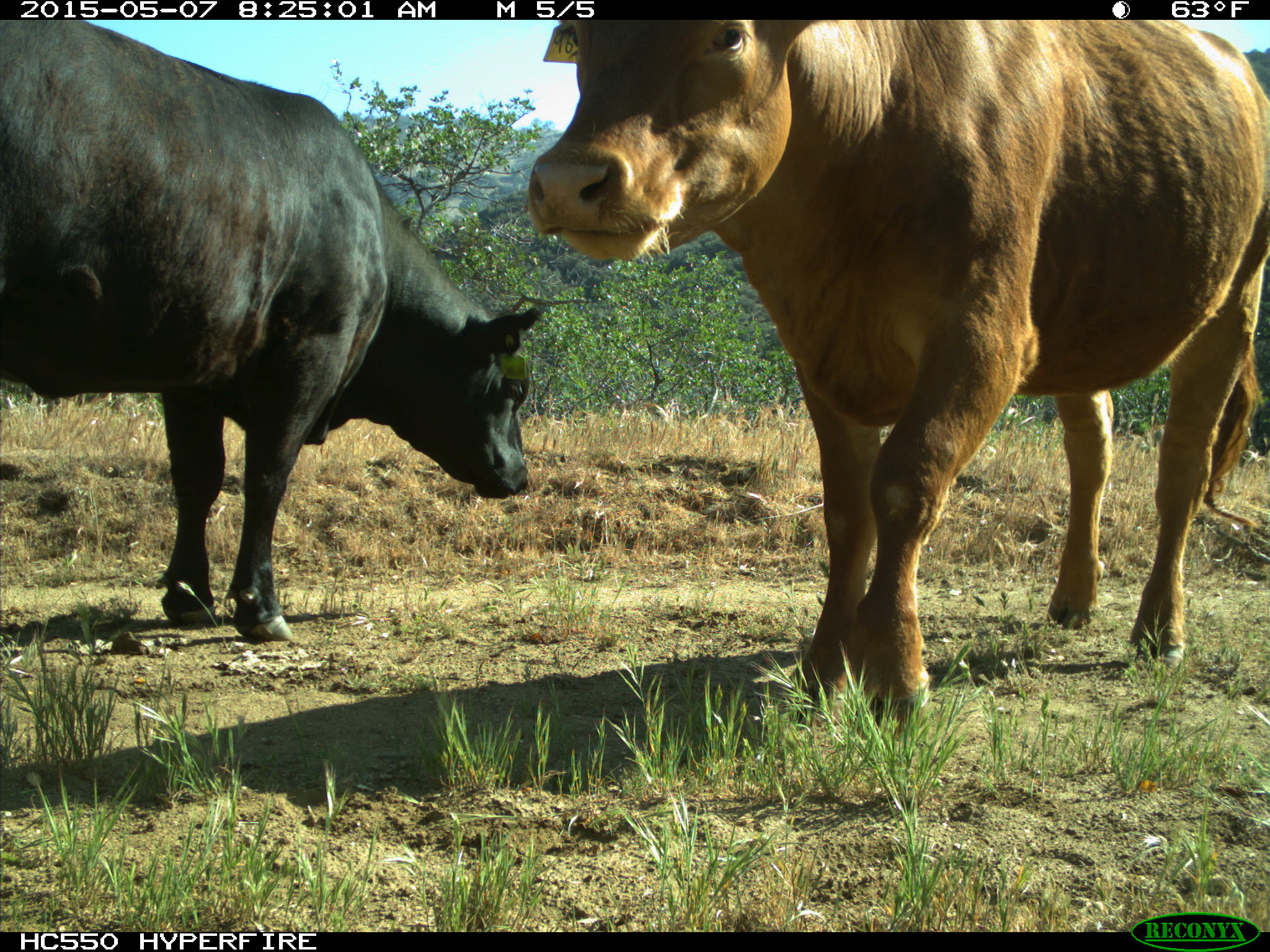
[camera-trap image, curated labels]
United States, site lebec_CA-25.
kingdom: Animalia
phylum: Chordata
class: Mammalia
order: Artiodactyla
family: Bovidae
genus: Bos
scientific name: Bos taurus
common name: domestic cow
Bos taurus (domestic cow).